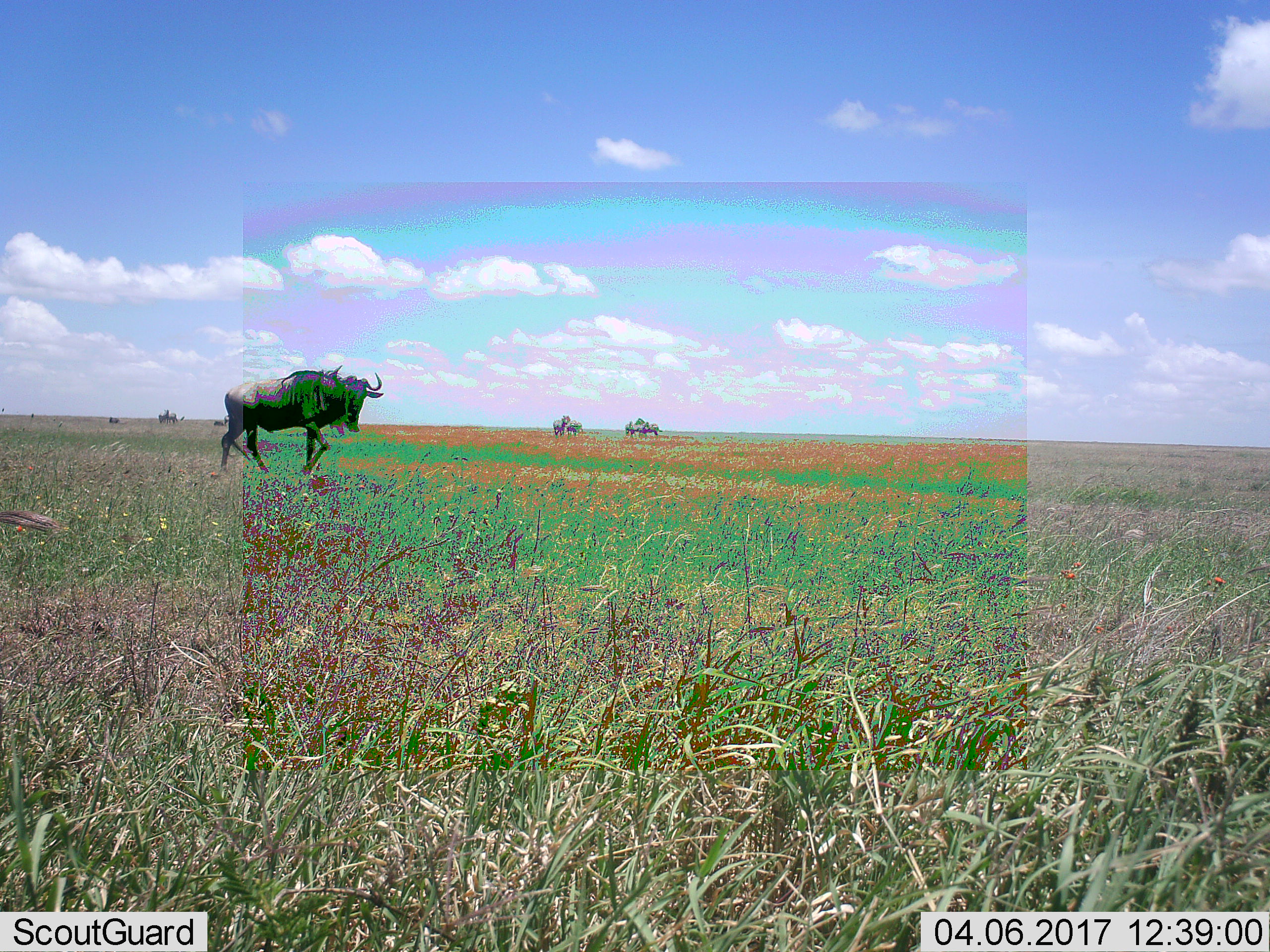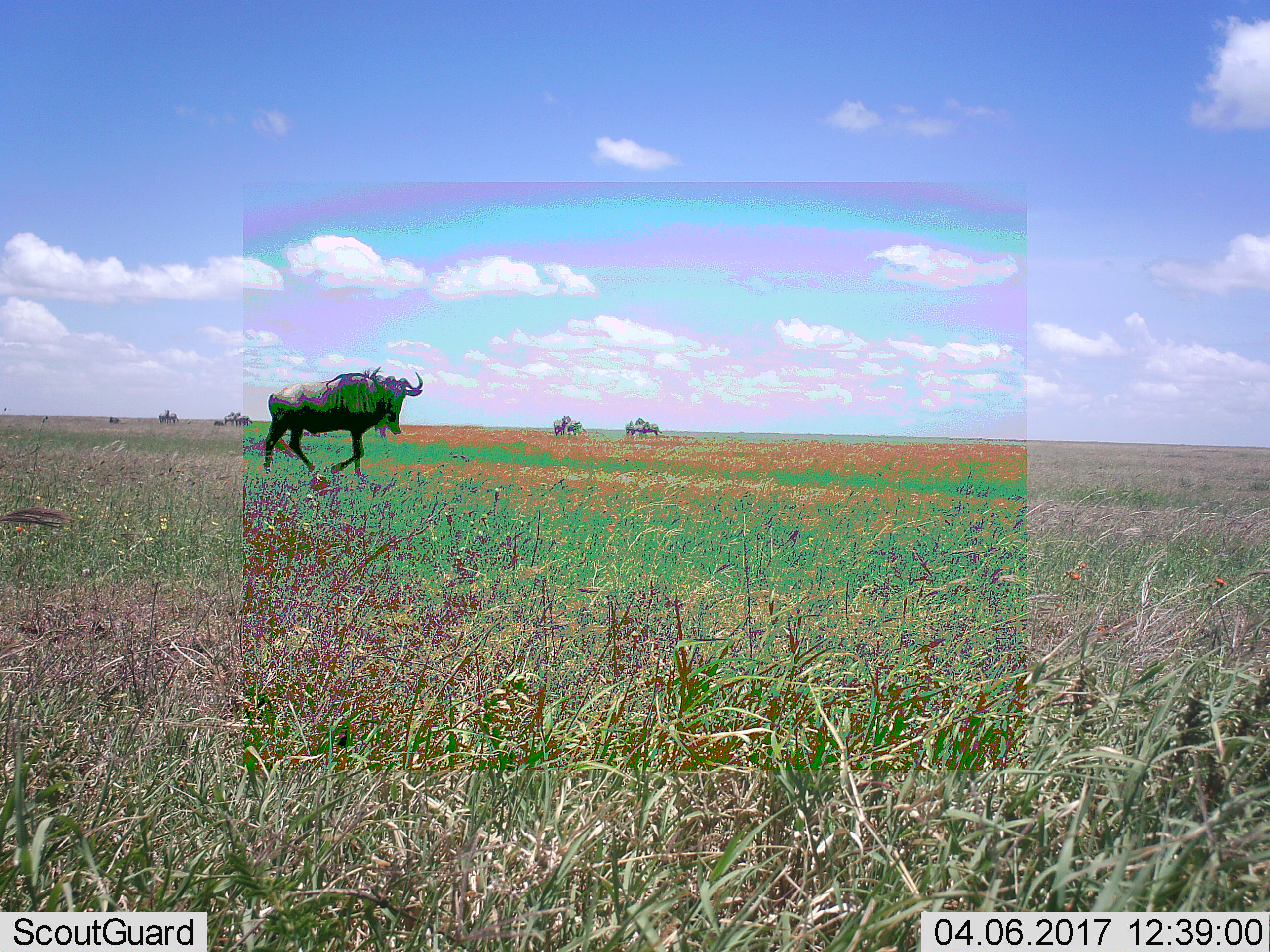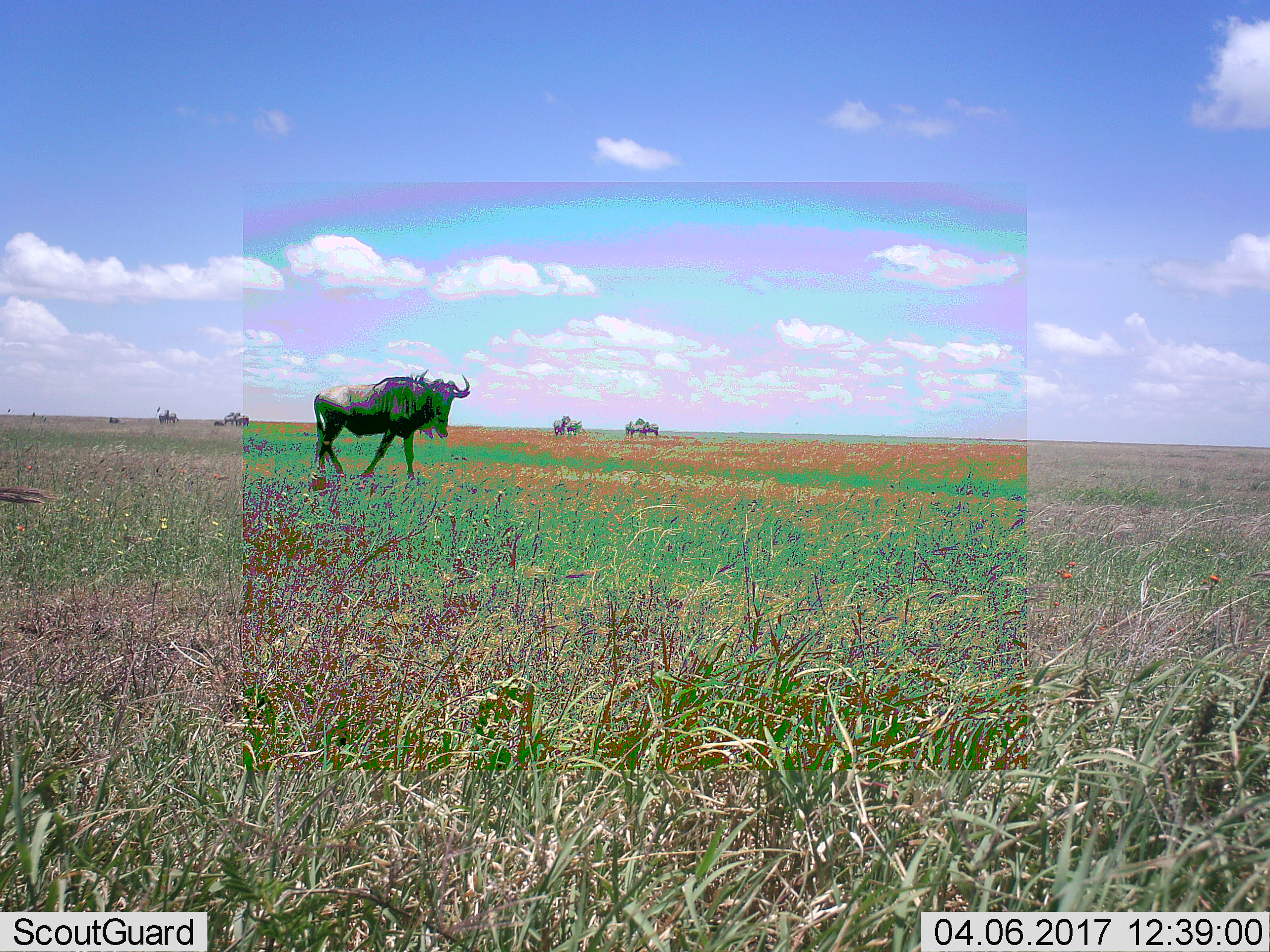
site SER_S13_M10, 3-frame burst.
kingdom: Animalia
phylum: Chordata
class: Mammalia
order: Artiodactyla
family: Bovidae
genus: Connochaetes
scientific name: Connochaetes taurinus taurinus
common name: blue wildebeest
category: wildebeestblue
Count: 2.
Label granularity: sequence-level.